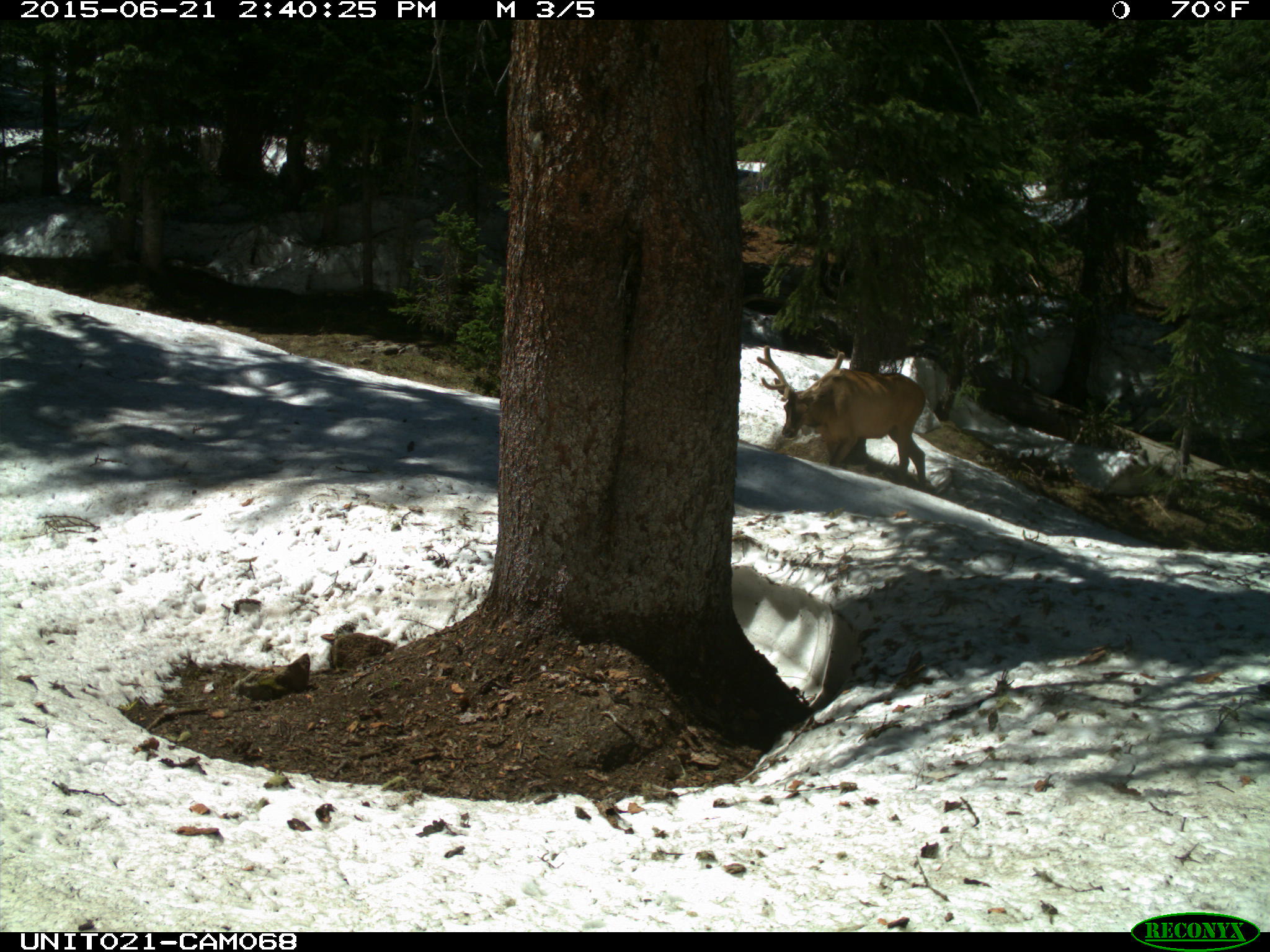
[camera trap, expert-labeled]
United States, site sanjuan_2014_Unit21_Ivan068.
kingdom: Animalia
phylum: Chordata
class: Mammalia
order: Artiodactyla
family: Cervidae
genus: Cervus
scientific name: Cervus elaphus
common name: red deer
Cervus elaphus (red deer).